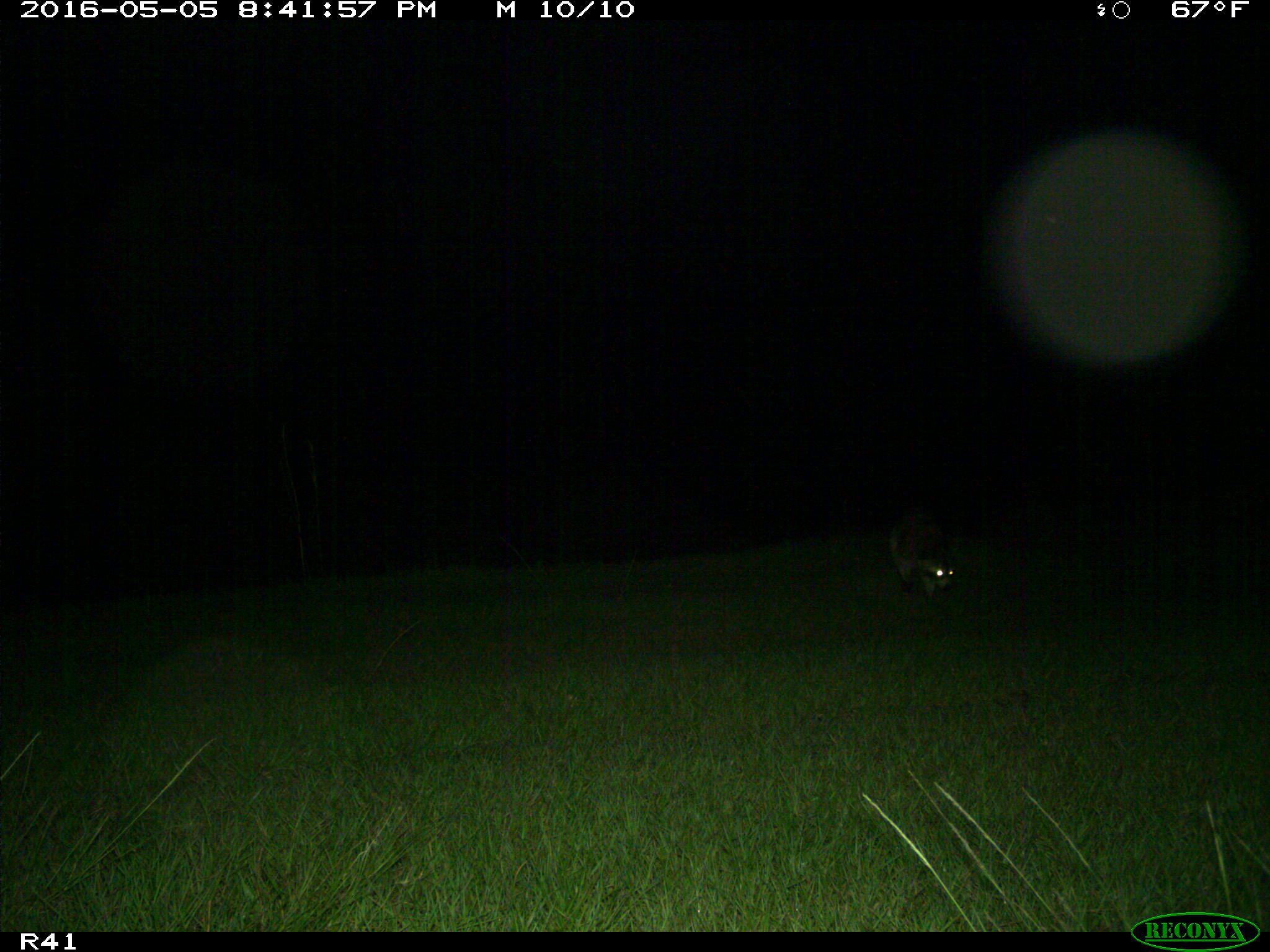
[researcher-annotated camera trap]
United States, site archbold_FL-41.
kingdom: Animalia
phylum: Chordata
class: Mammalia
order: Carnivora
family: Procyonidae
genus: Procyon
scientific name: Procyon lotor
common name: common raccoon